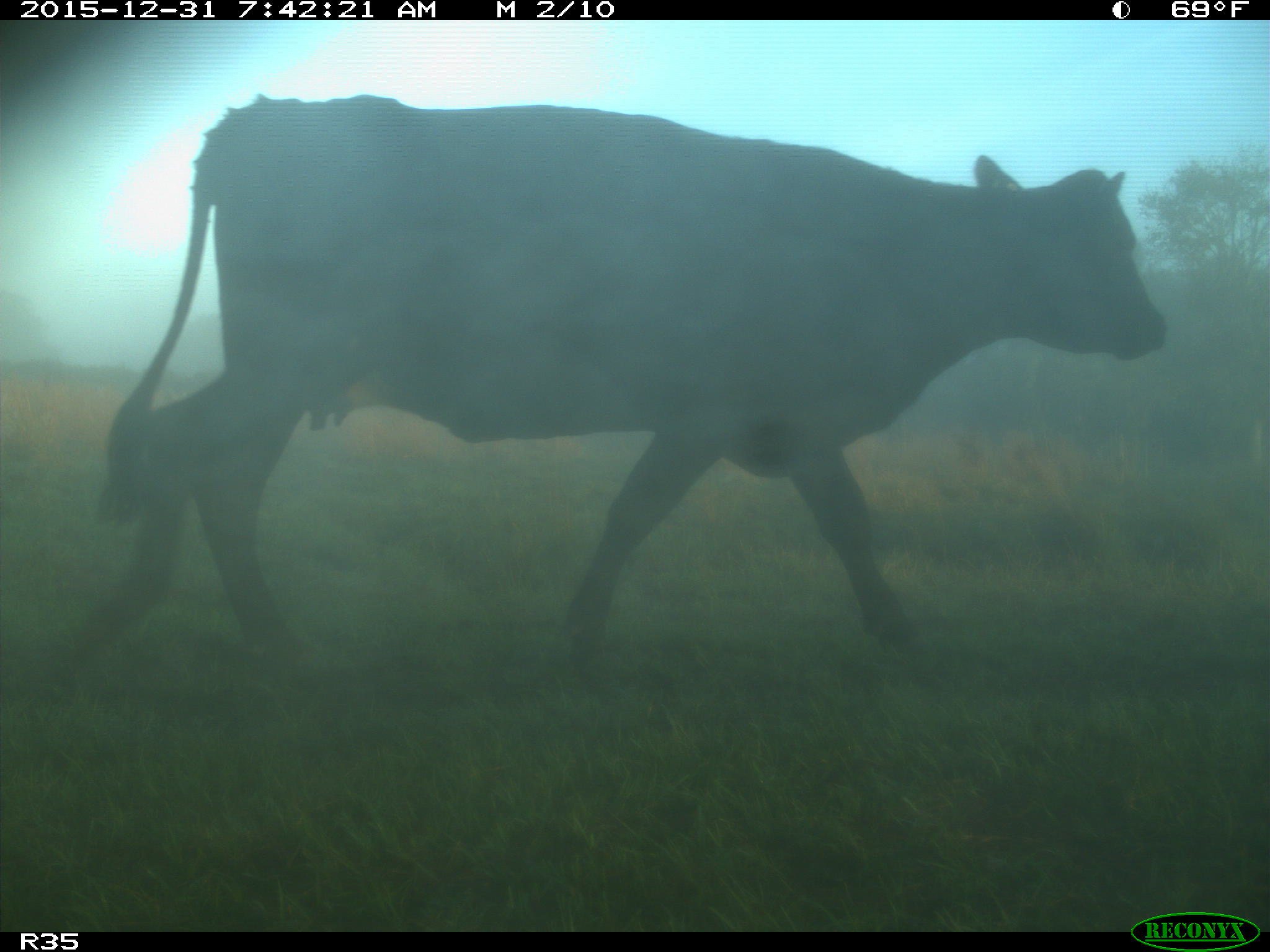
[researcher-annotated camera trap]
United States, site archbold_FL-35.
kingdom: Animalia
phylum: Chordata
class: Mammalia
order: Artiodactyla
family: Bovidae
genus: Bos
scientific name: Bos taurus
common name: domestic cow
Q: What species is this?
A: Bos taurus (domestic cow).